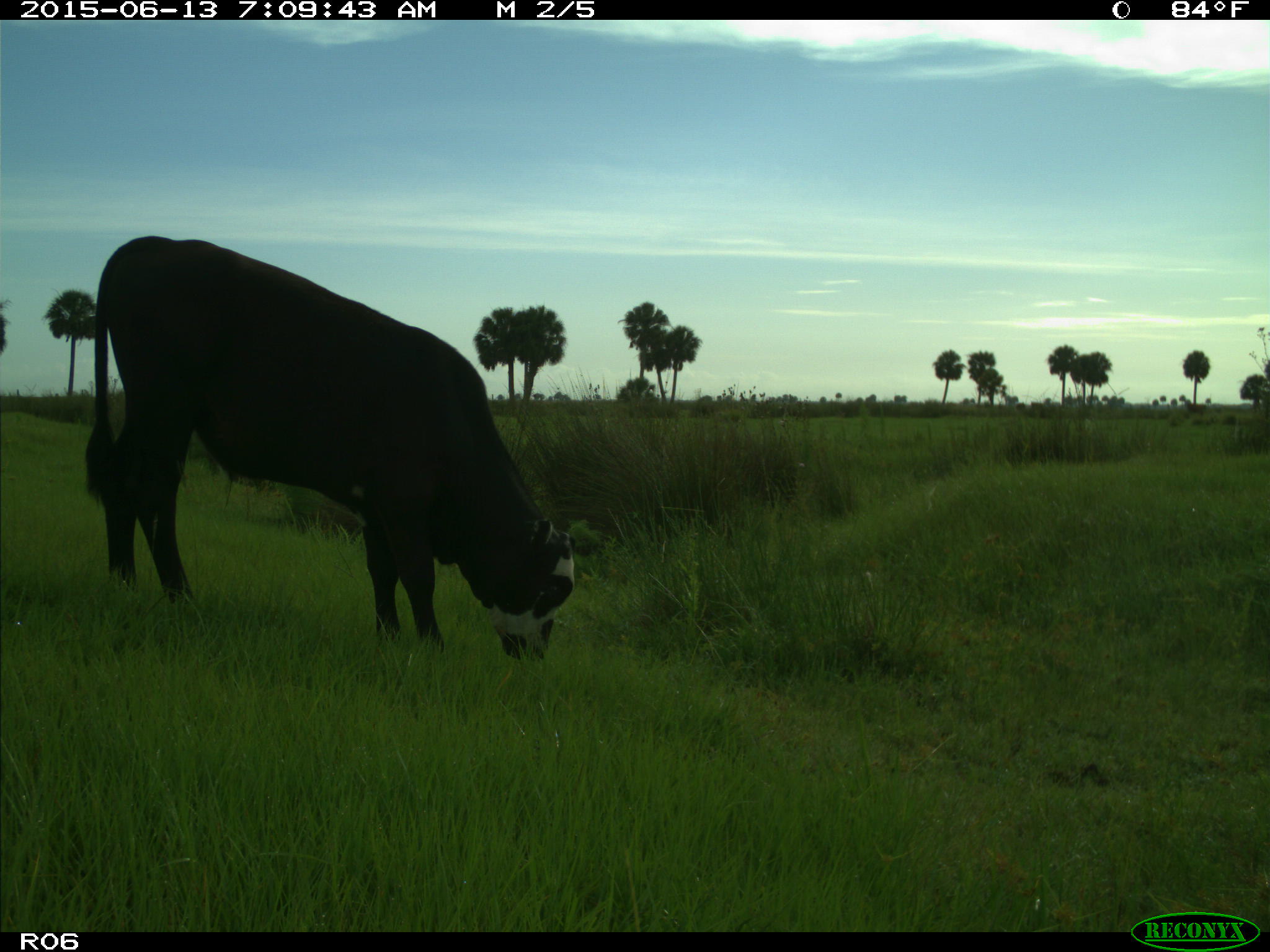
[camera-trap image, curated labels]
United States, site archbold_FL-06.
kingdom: Animalia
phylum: Chordata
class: Mammalia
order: Artiodactyla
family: Bovidae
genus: Bos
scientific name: Bos taurus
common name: domestic cow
Bos taurus (domestic cow).